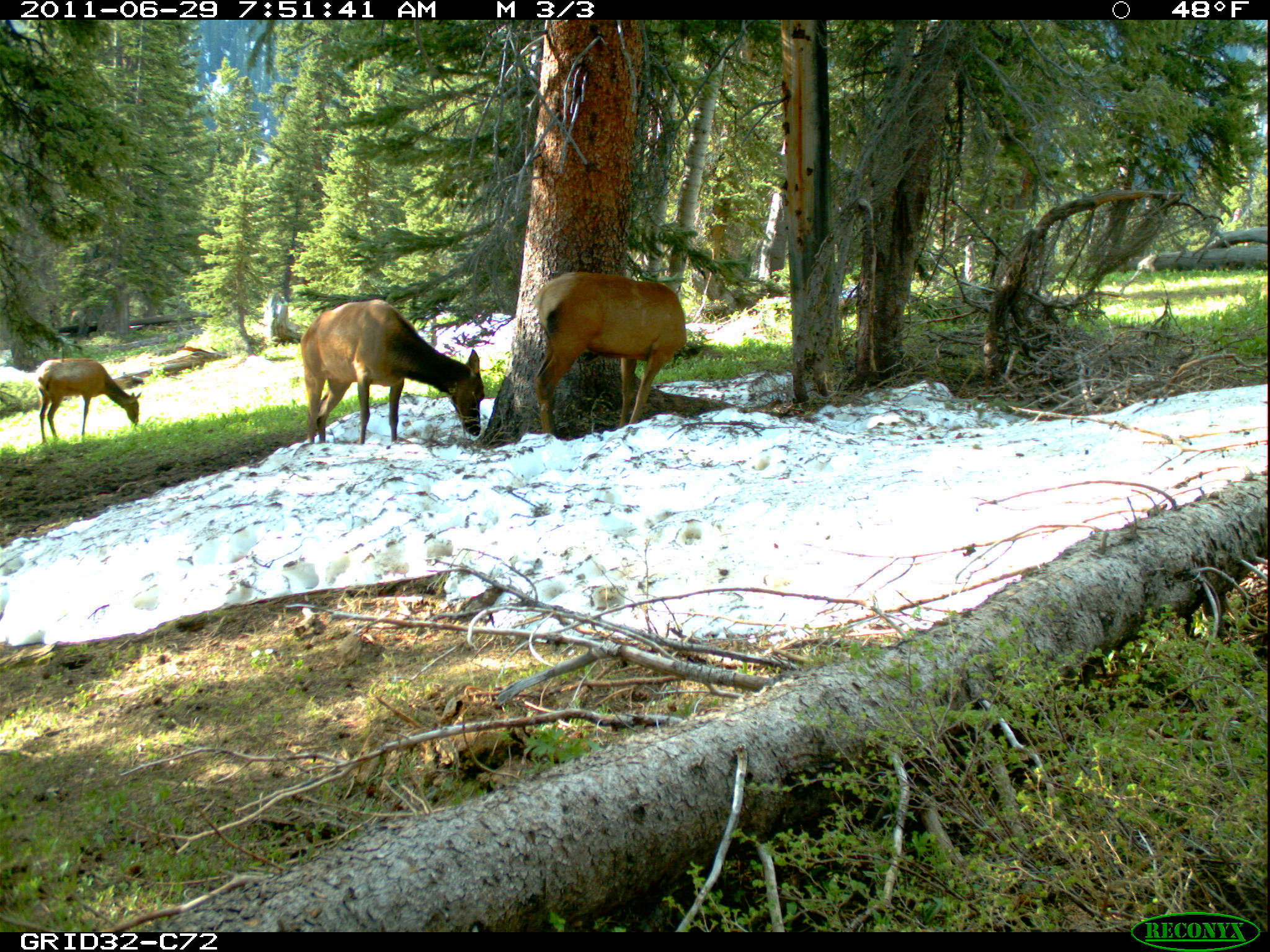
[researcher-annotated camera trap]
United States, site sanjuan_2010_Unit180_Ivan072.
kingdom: Animalia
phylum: Chordata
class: Mammalia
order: Artiodactyla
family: Cervidae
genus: Cervus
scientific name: Cervus elaphus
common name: red deer